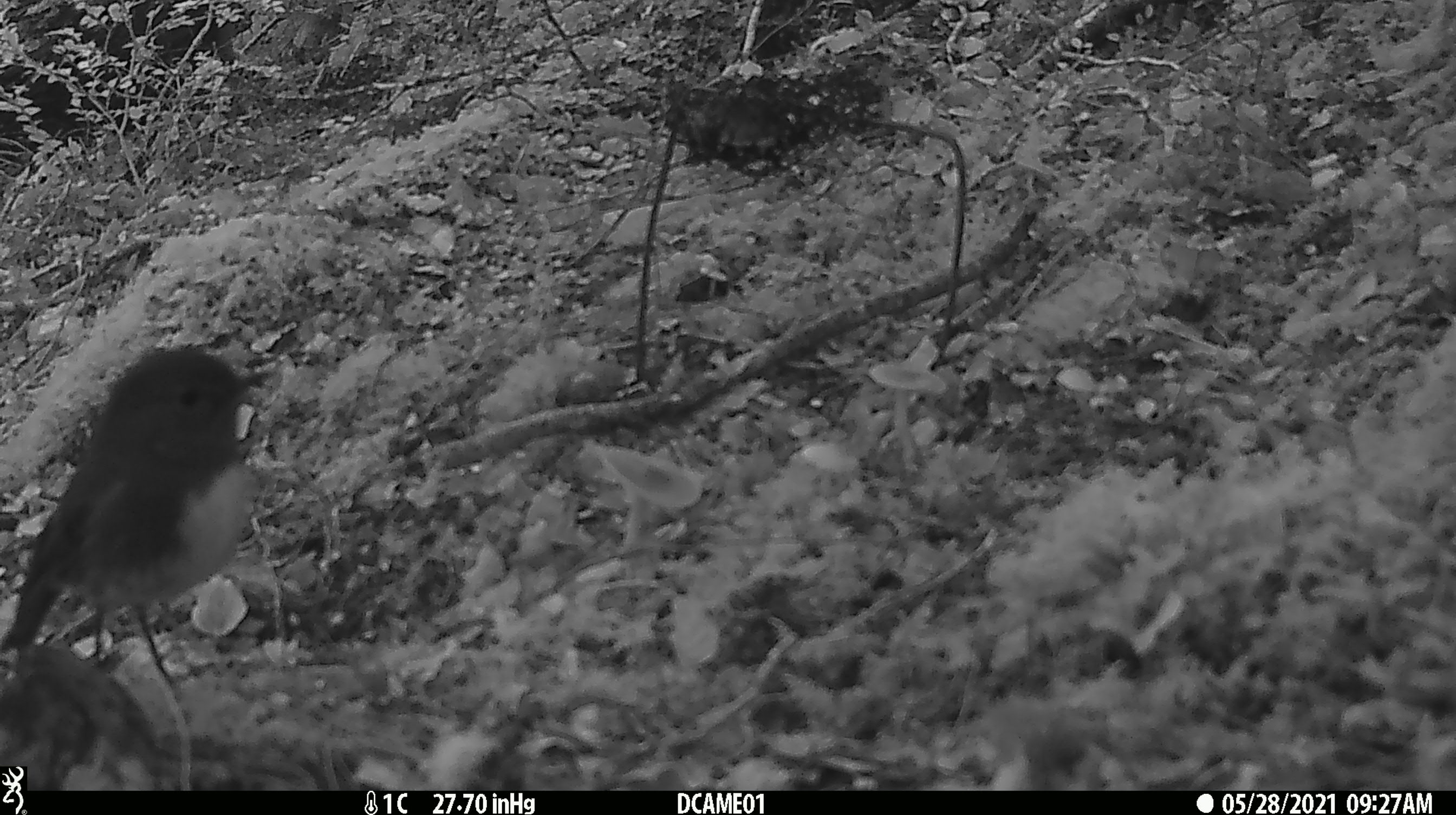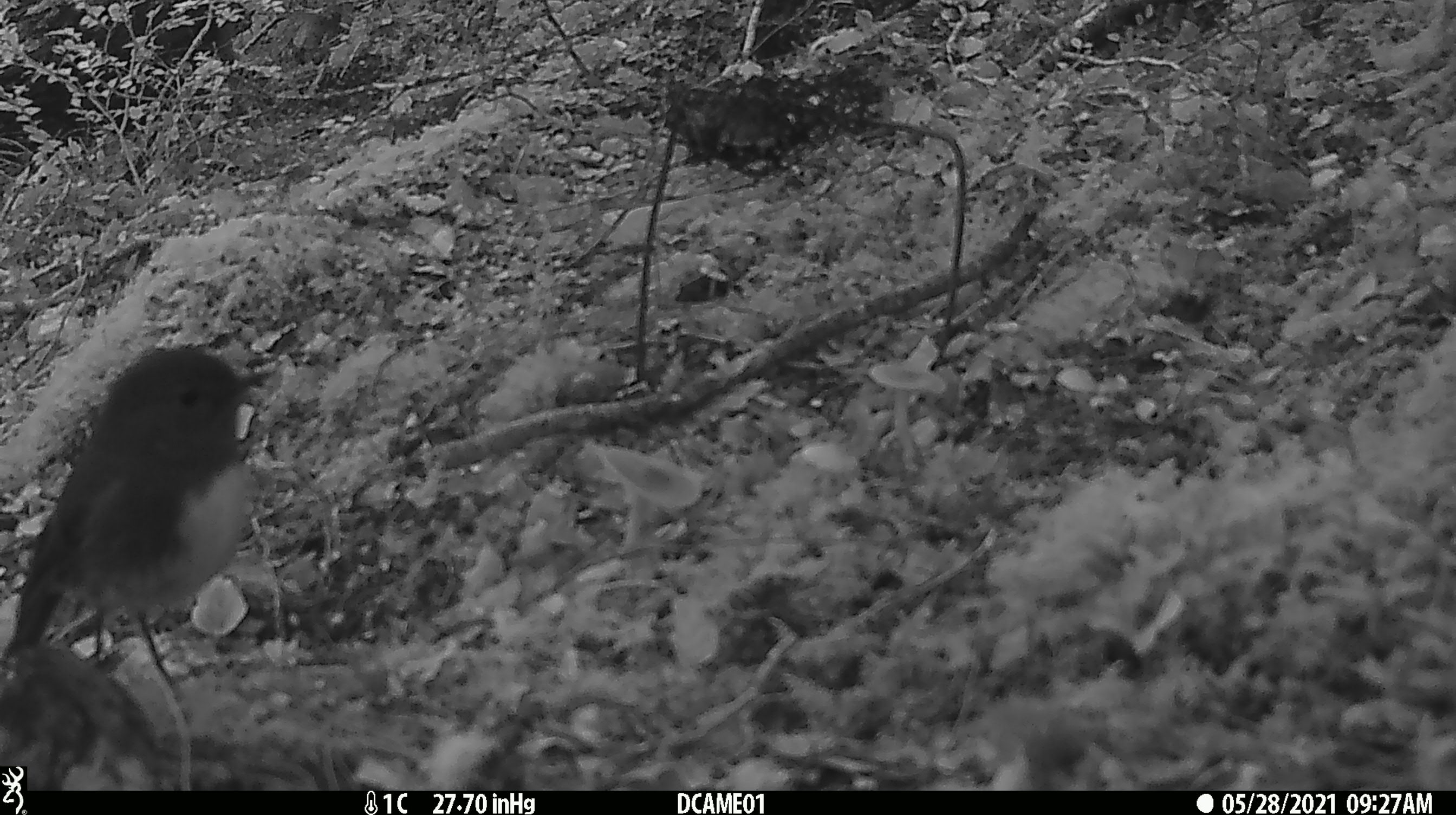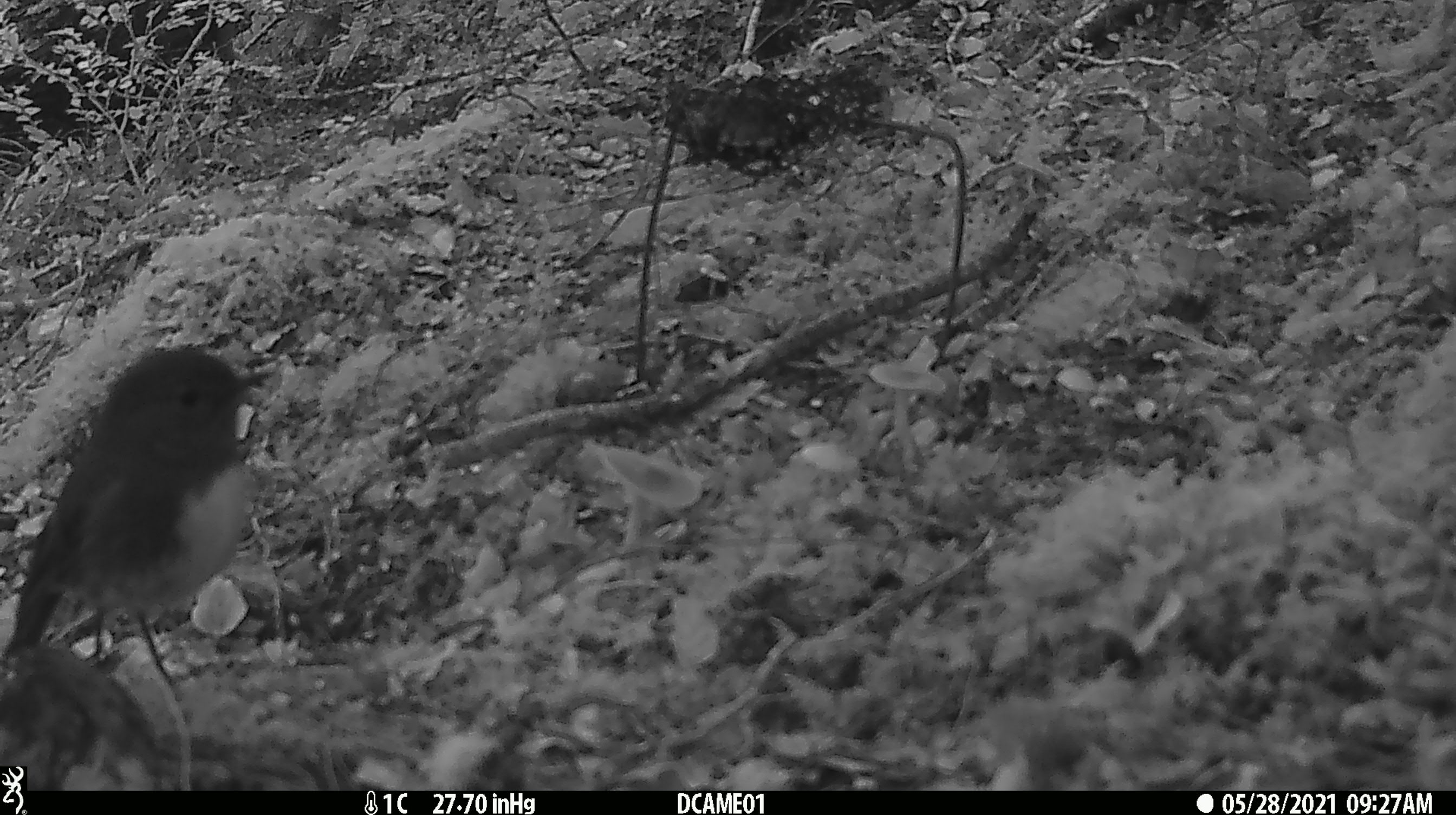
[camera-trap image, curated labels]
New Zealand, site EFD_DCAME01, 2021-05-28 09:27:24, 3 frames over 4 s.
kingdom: Animalia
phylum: Chordata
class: Aves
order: Passeriformes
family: Petroicidae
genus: Petroica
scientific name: Petroica australis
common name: new zealand robin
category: robin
Robin (new zealand robin) (Petroica australis).